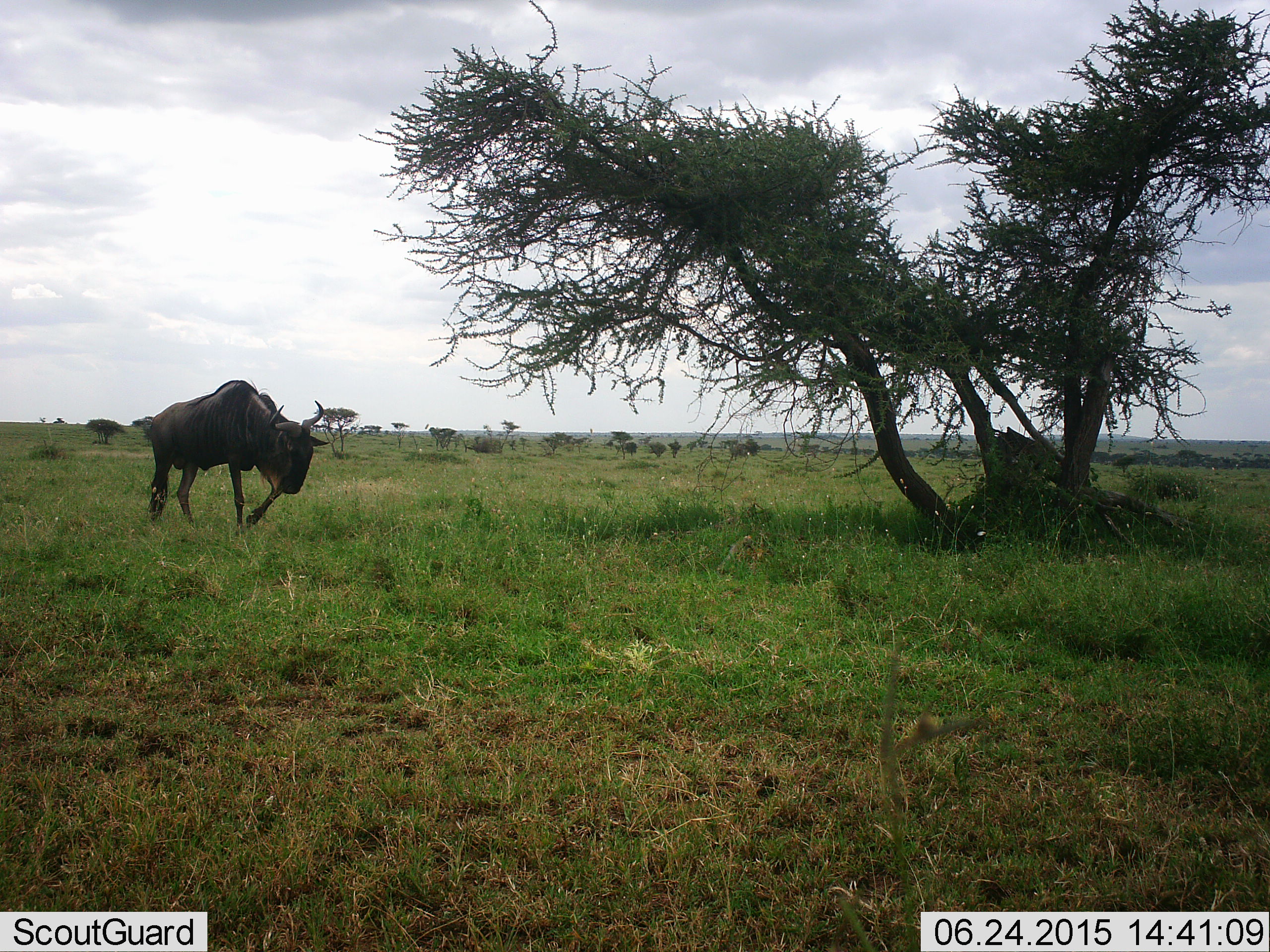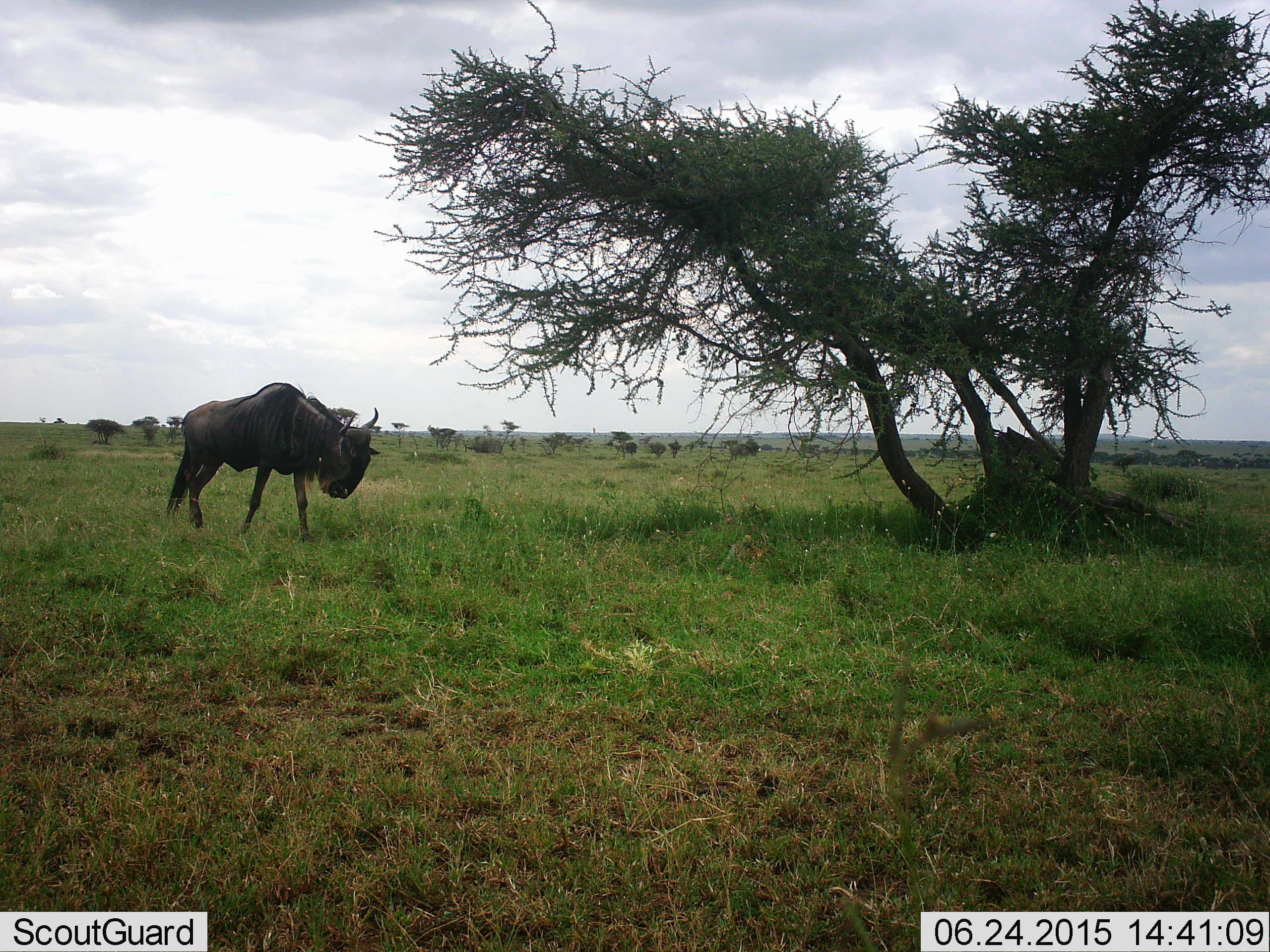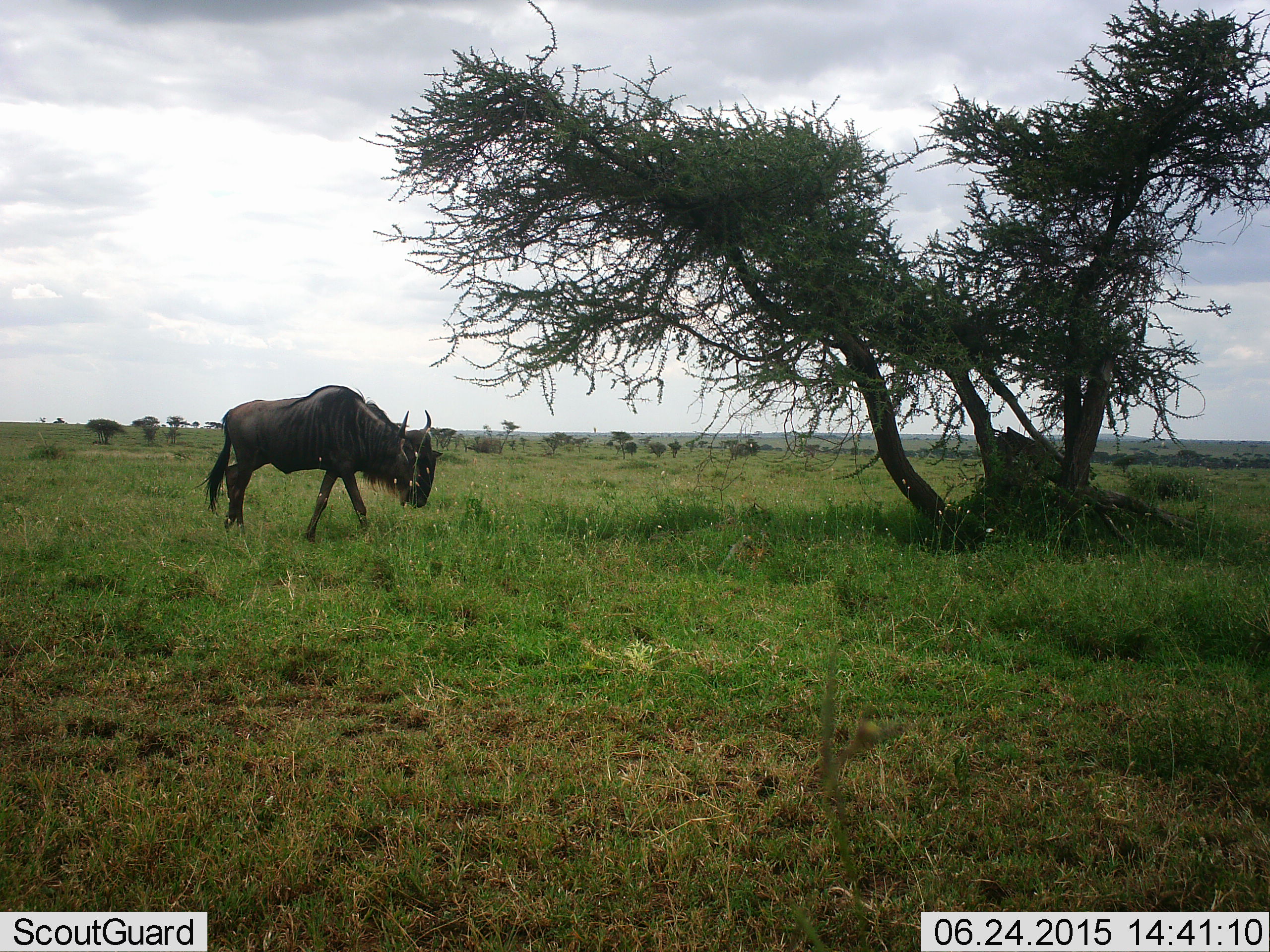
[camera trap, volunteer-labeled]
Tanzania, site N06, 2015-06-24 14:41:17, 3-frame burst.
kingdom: Animalia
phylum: Chordata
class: Mammalia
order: Artiodactyla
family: Bovidae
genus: Connochaetes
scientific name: Connochaetes taurinus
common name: blue wildebeest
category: wildebeest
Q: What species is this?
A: Wildebeest (blue wildebeest) (Connochaetes taurinus).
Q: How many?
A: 1.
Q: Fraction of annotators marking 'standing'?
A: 50%.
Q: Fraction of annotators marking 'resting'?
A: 0%.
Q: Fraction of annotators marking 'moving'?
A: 70%.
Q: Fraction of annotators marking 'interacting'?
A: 0%.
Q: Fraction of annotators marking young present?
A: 0%.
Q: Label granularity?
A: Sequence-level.